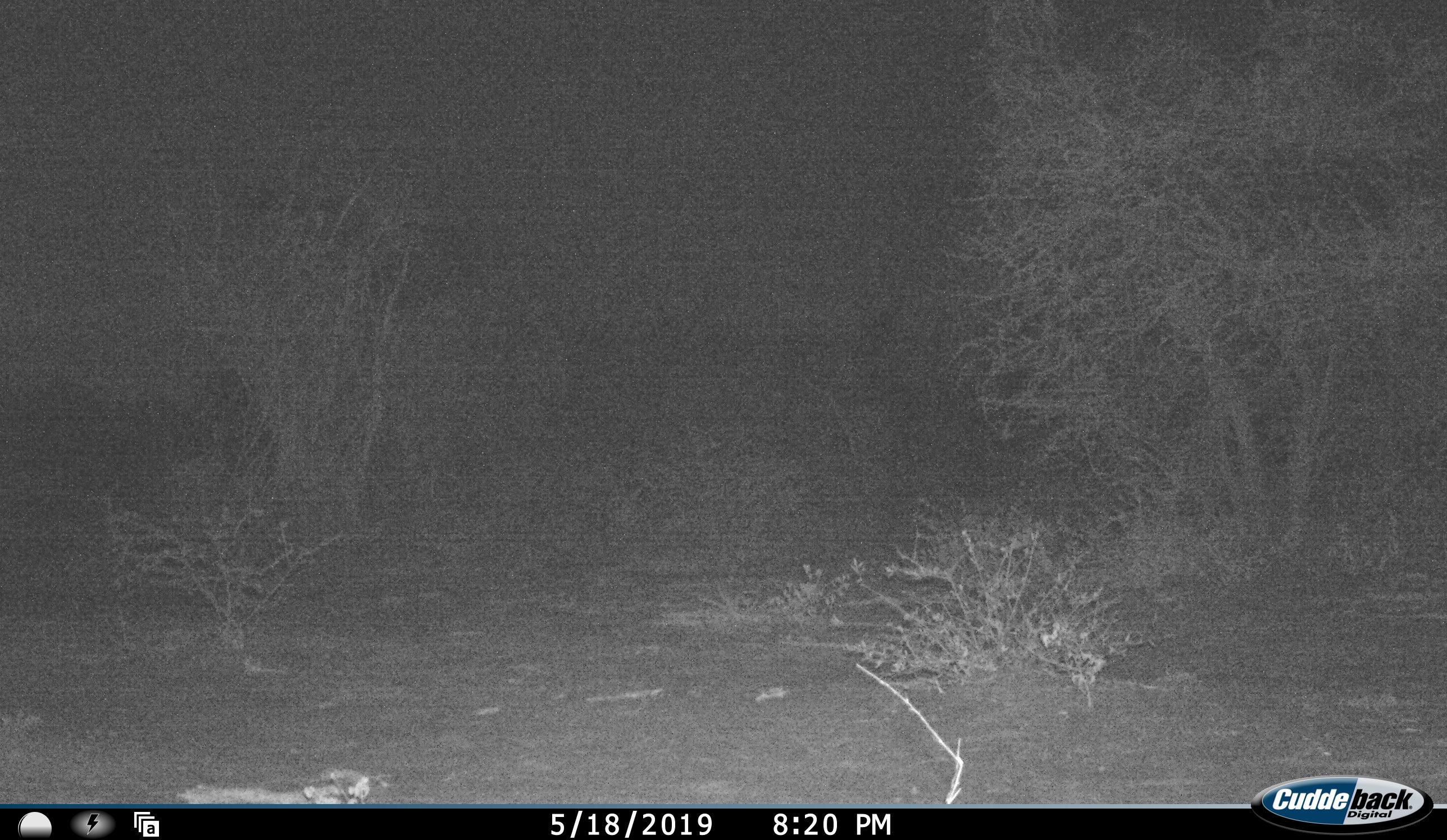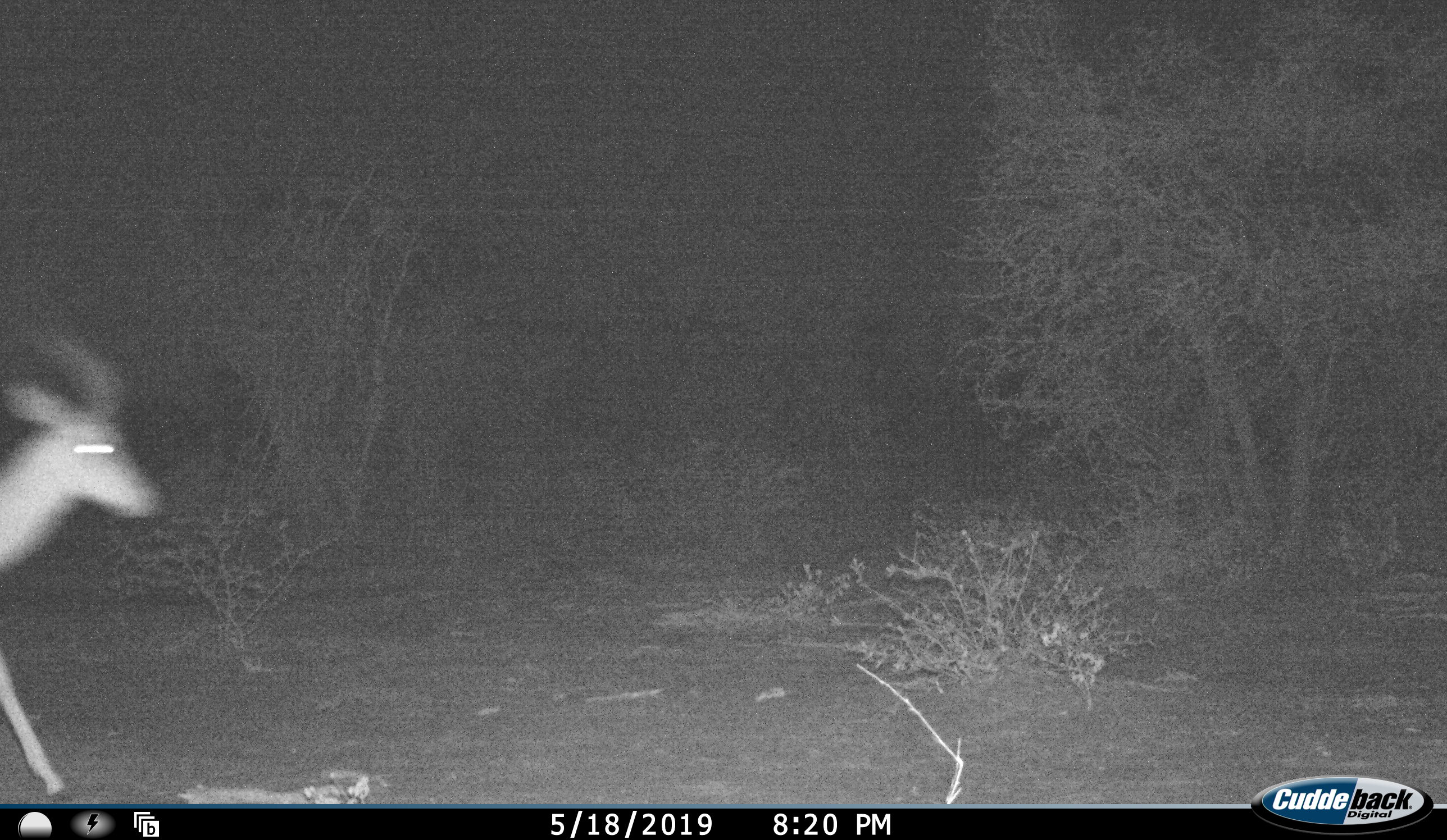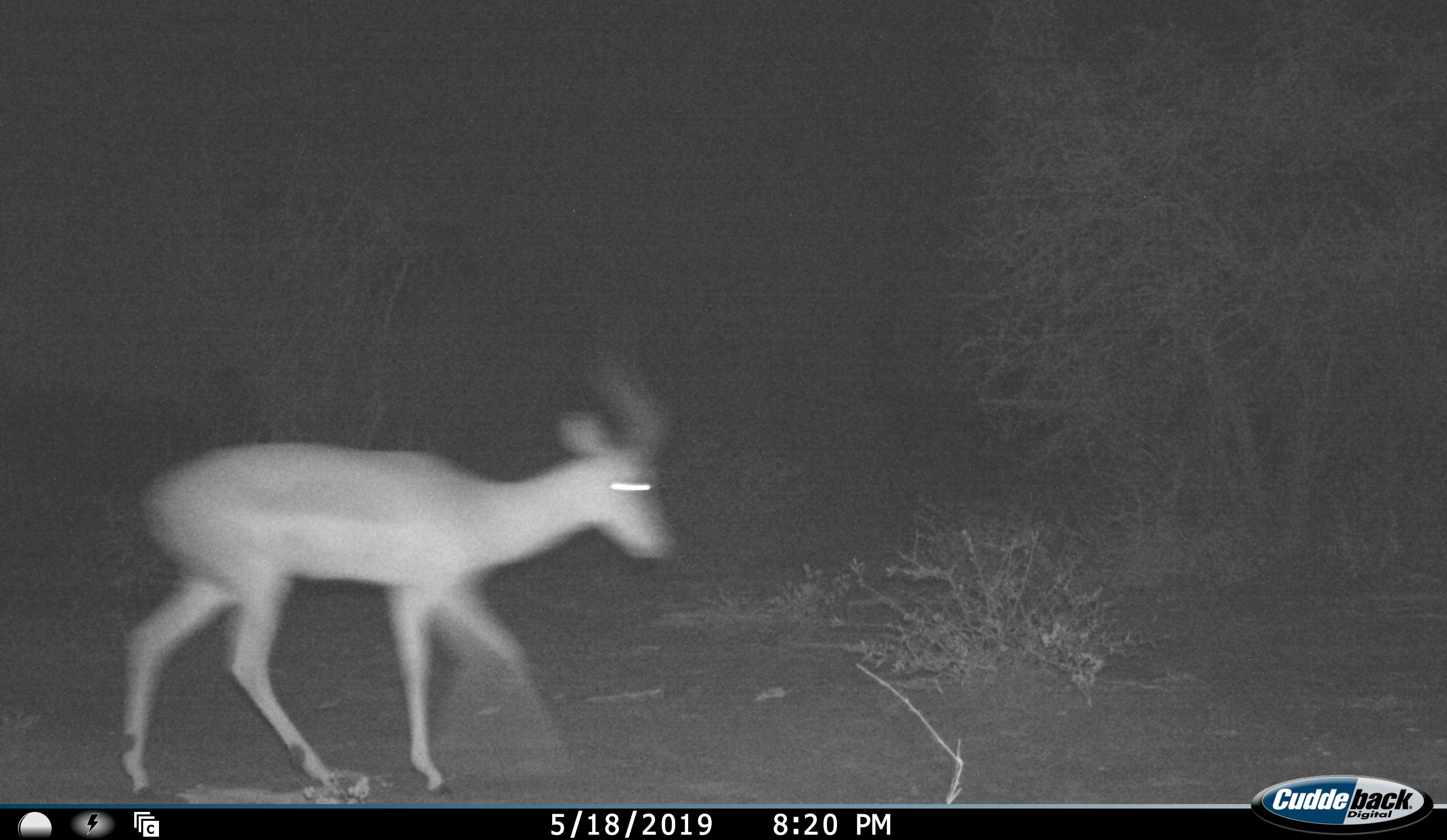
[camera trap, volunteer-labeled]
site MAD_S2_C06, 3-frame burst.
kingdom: Animalia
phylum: Chordata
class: Mammalia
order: Artiodactyla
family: Bovidae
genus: Aepyceros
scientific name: Aepyceros melampus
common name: impala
Impala (Aepyceros melampus), count 1. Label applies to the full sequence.